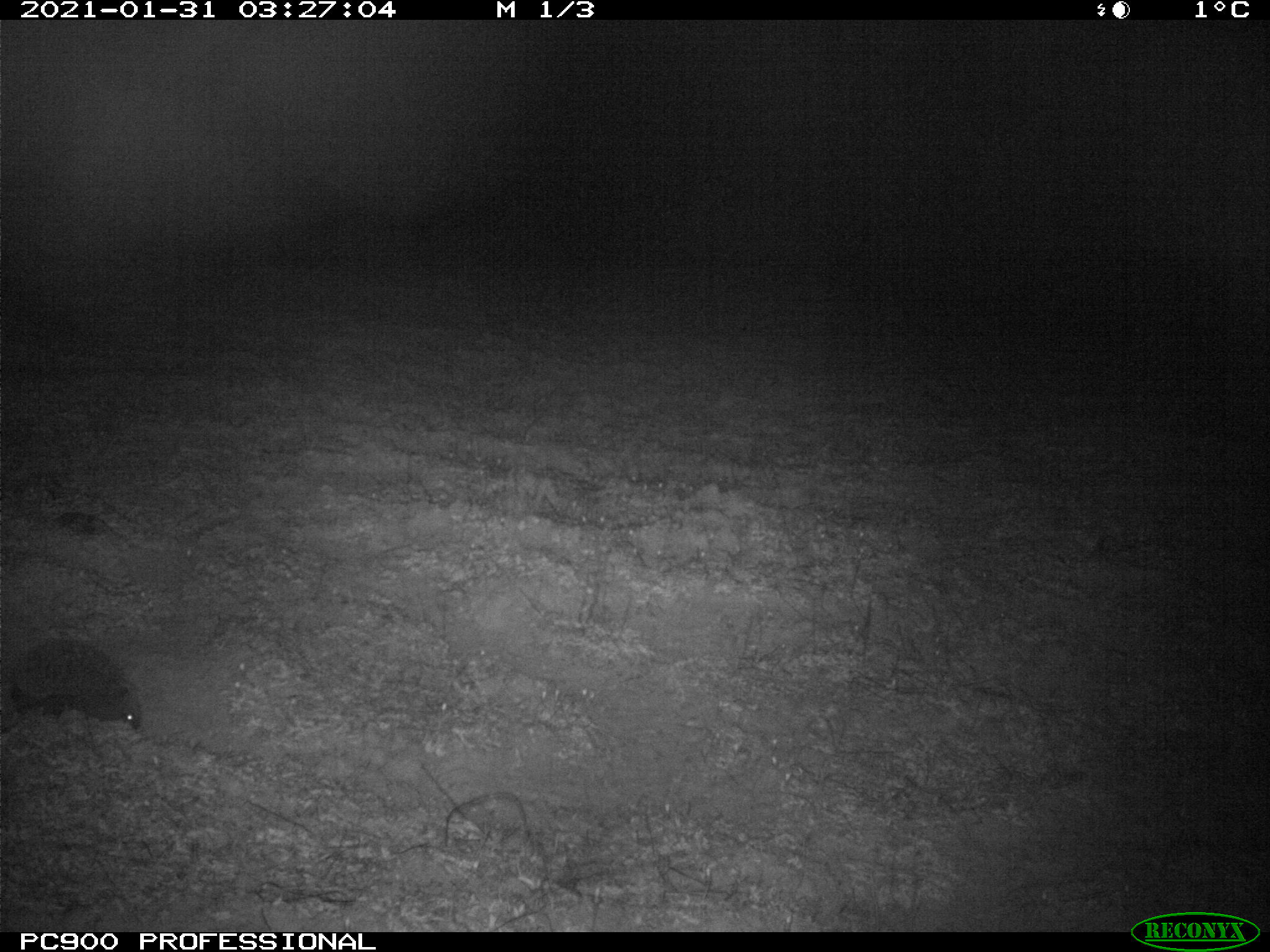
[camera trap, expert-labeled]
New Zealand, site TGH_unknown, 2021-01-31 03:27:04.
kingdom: Animalia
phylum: Chordata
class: Mammalia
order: Eulipotyphla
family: Erinaceidae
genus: Erinaceus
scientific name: Erinaceus europaeus europaeus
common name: european hedgehog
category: hedgehog